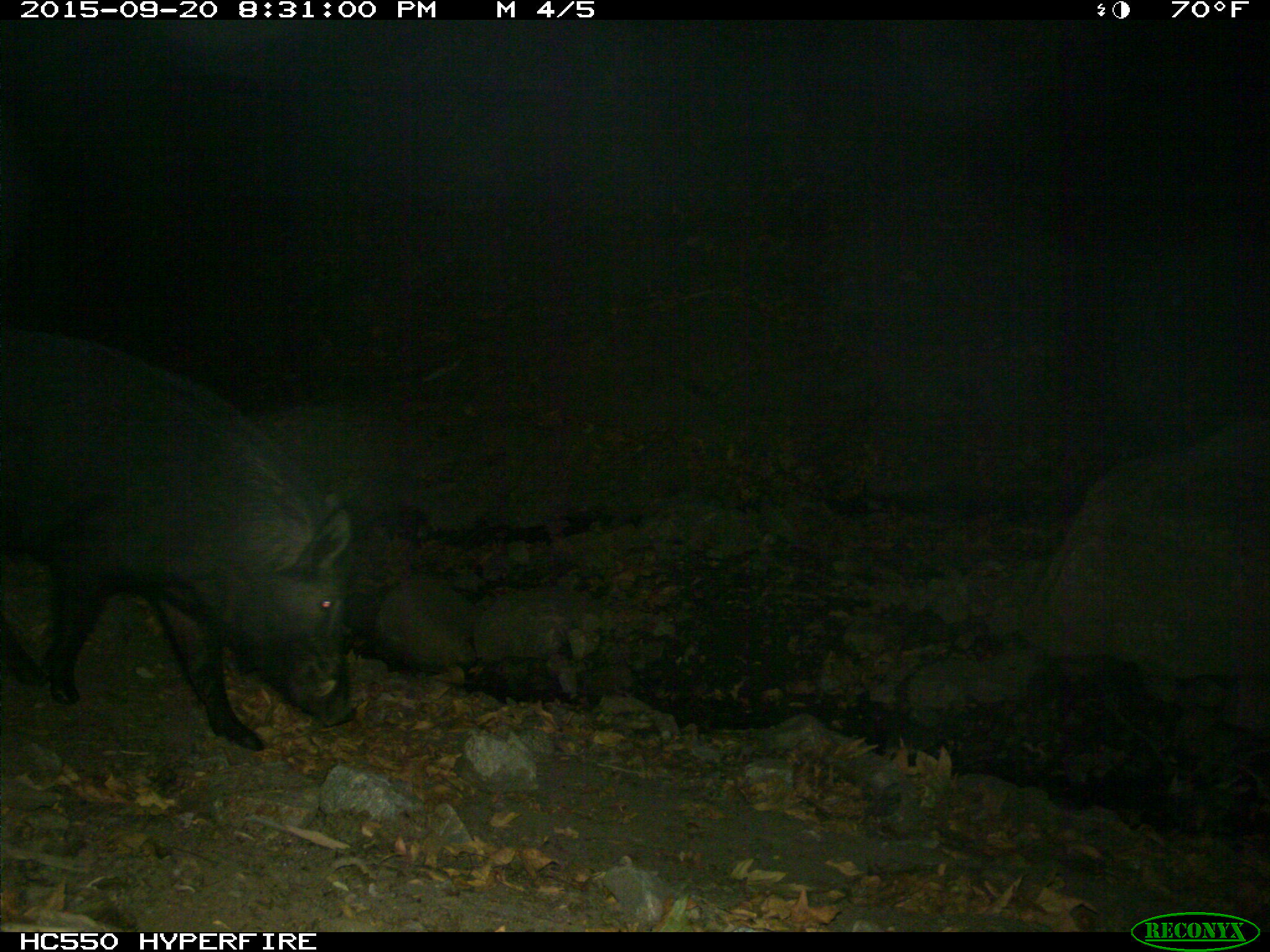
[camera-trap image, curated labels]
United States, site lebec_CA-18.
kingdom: Animalia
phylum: Chordata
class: Mammalia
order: Artiodactyla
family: Suidae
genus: Sus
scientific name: Sus scrofa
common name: wild boar